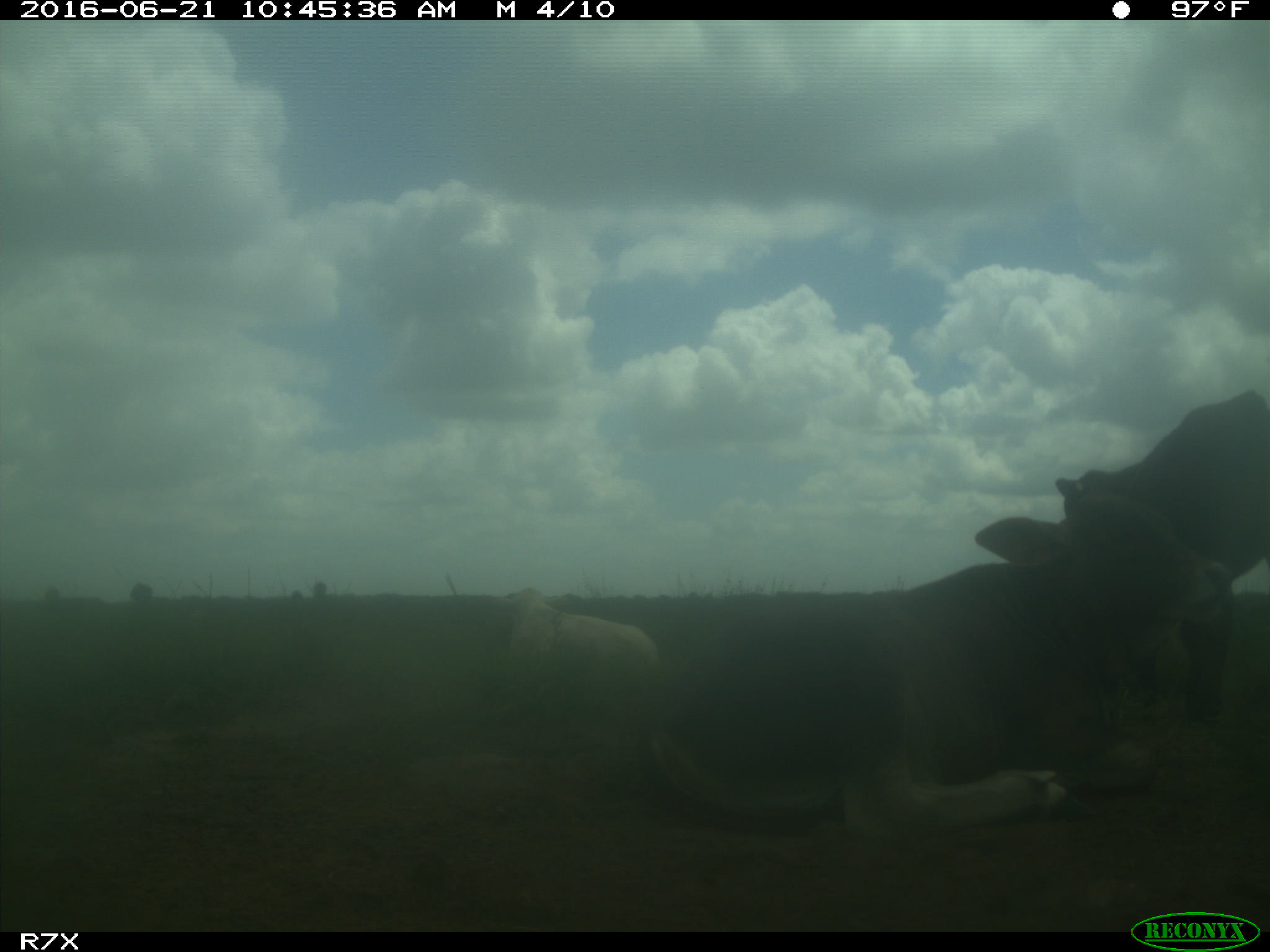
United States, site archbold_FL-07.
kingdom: Animalia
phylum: Chordata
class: Mammalia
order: Artiodactyla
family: Bovidae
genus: Bos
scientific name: Bos taurus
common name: domestic cow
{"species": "Bos taurus (domestic cow)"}